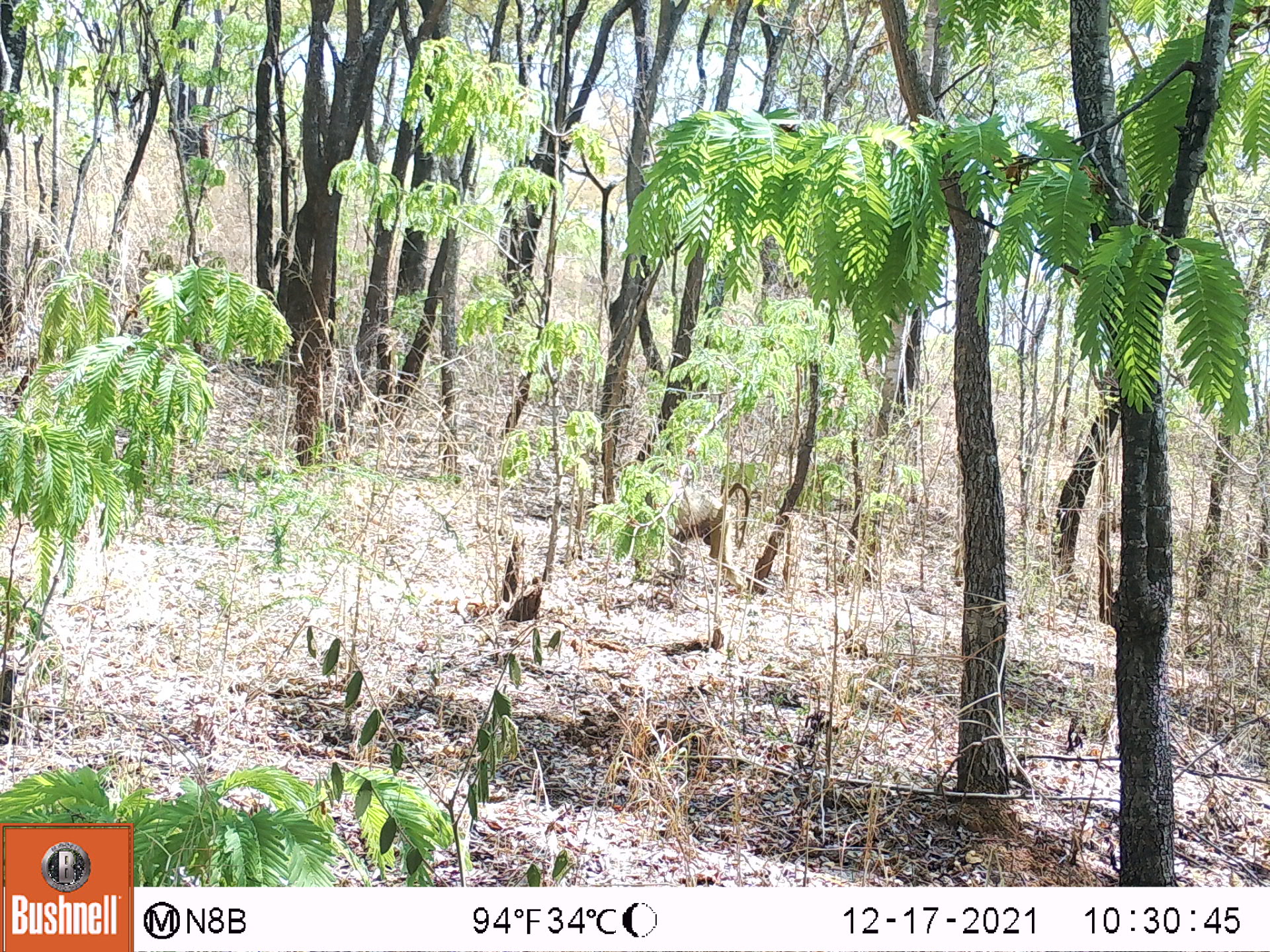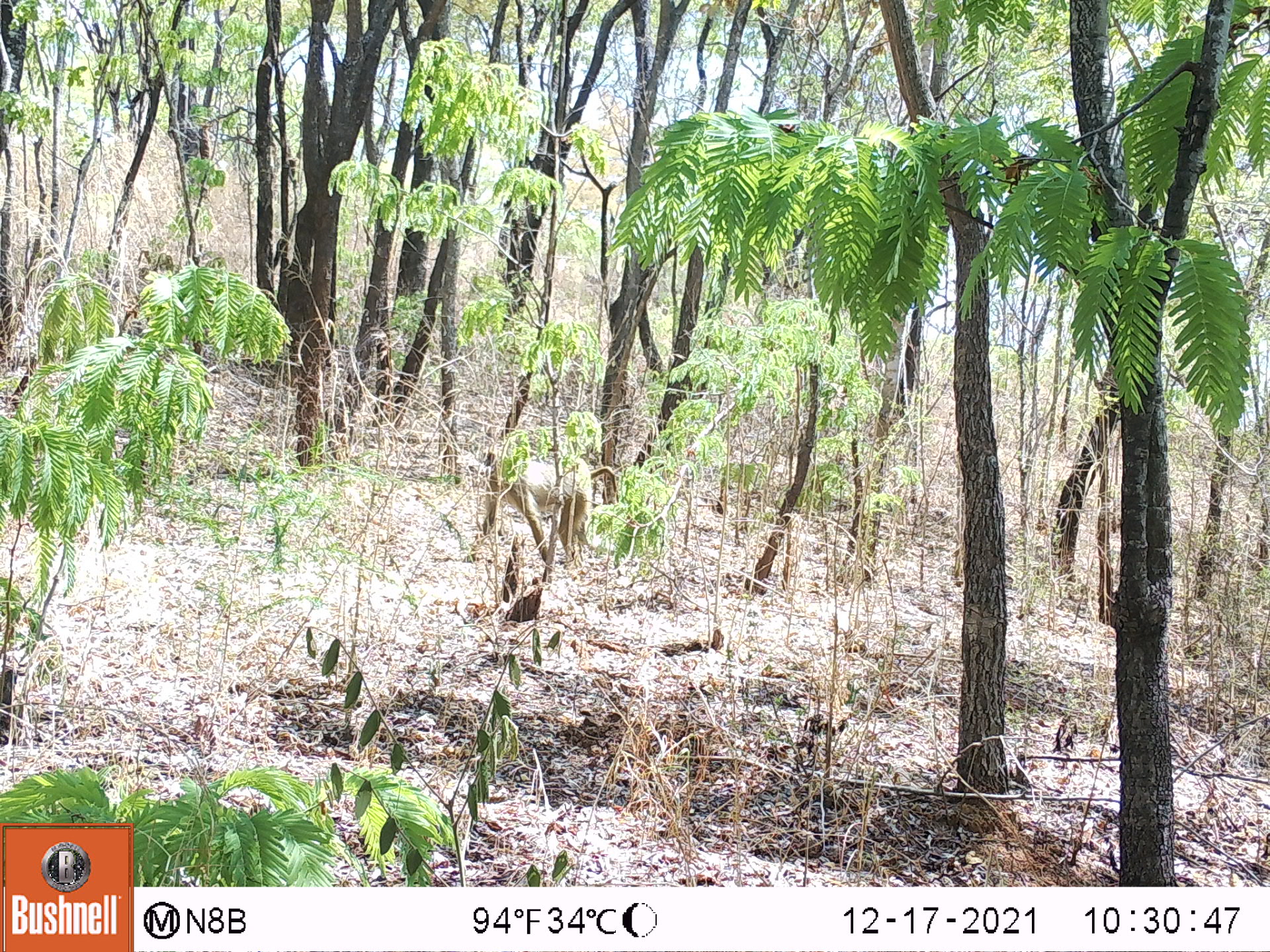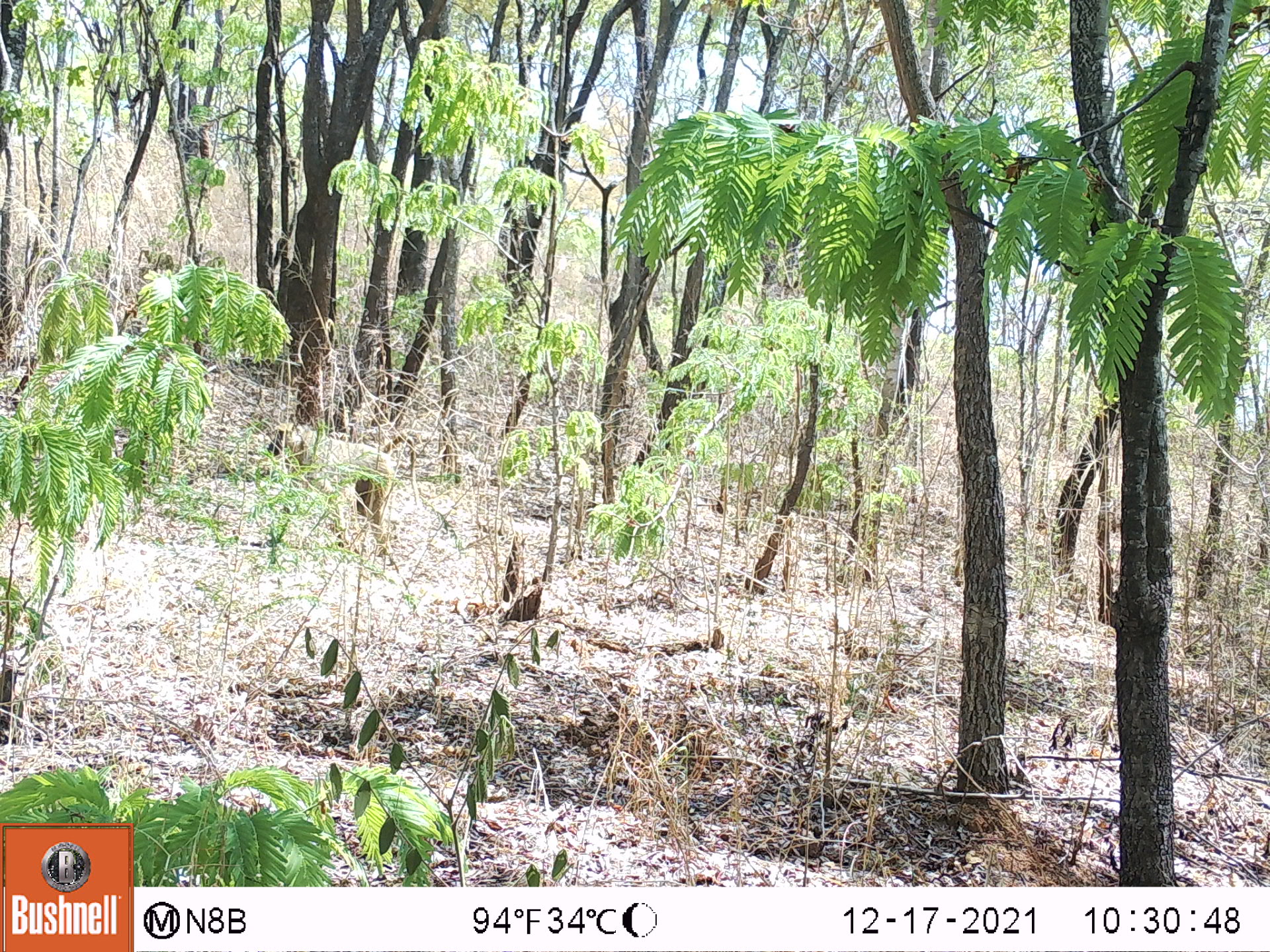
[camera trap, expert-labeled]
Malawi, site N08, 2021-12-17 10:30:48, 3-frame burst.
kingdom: Animalia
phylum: Chordata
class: Mammalia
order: Primates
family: Cercopithecidae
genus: Papio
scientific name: Papio cynocephalus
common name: yellow baboon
Yellow baboon (Papio cynocephalus), count 1.